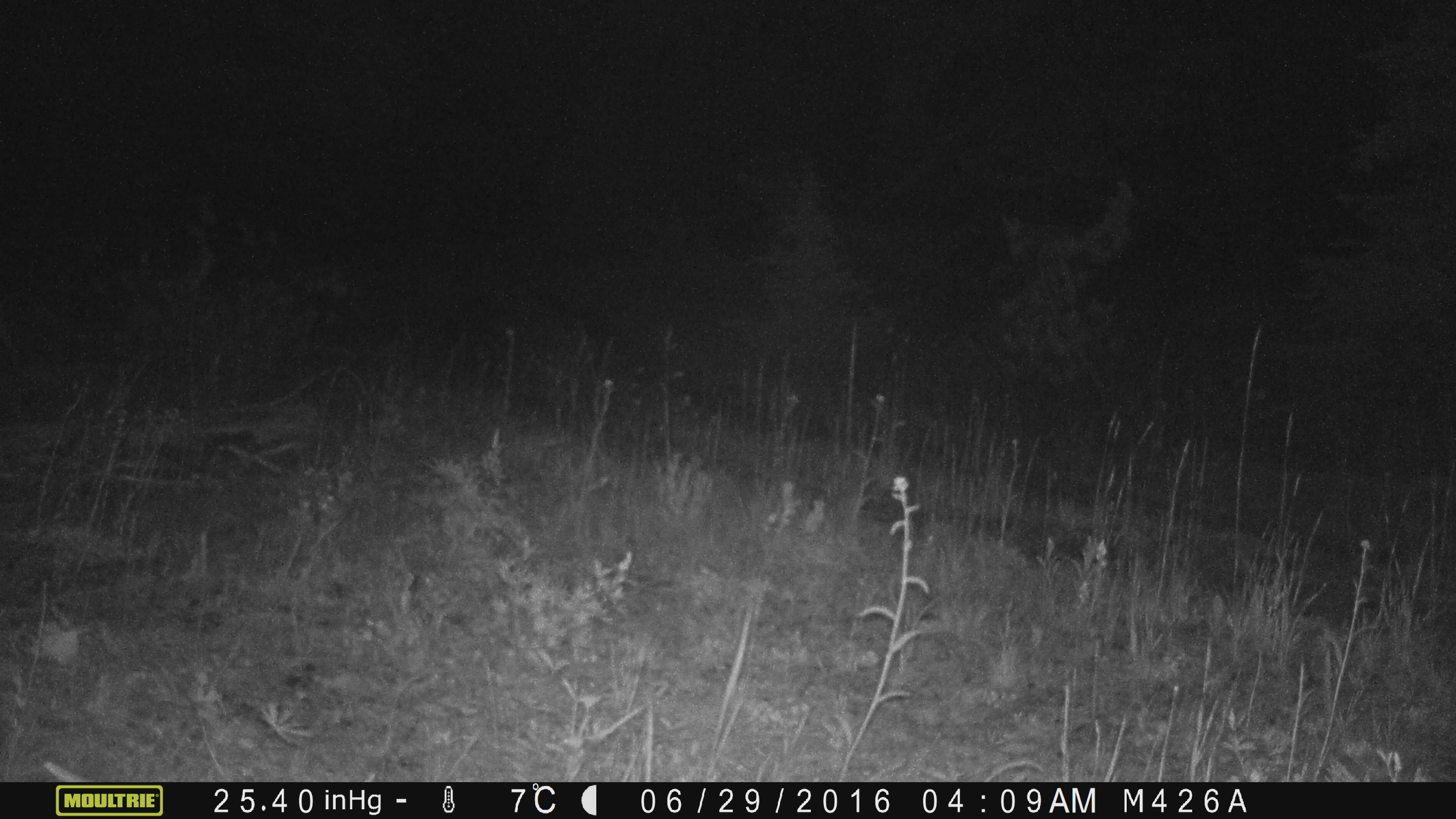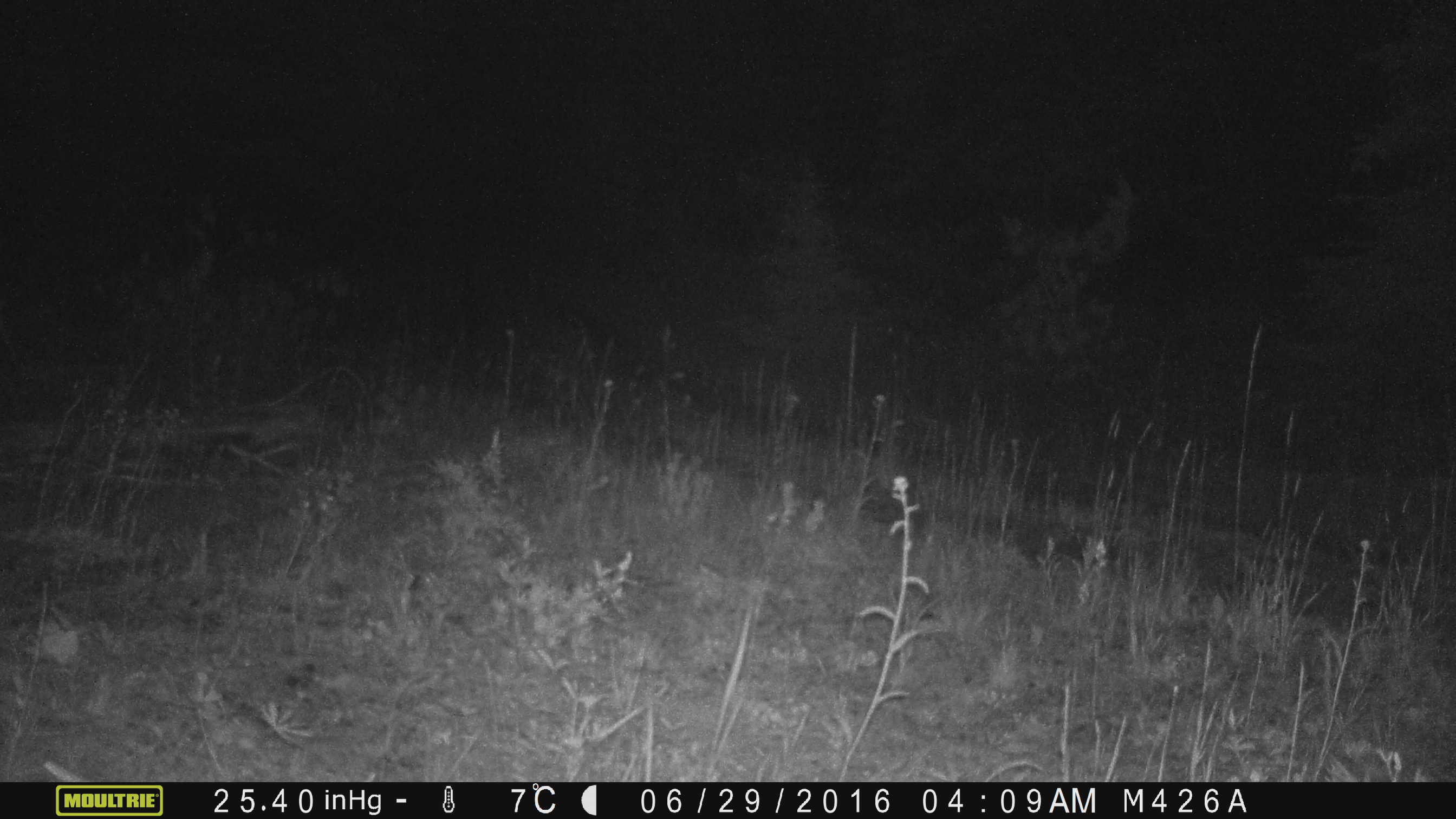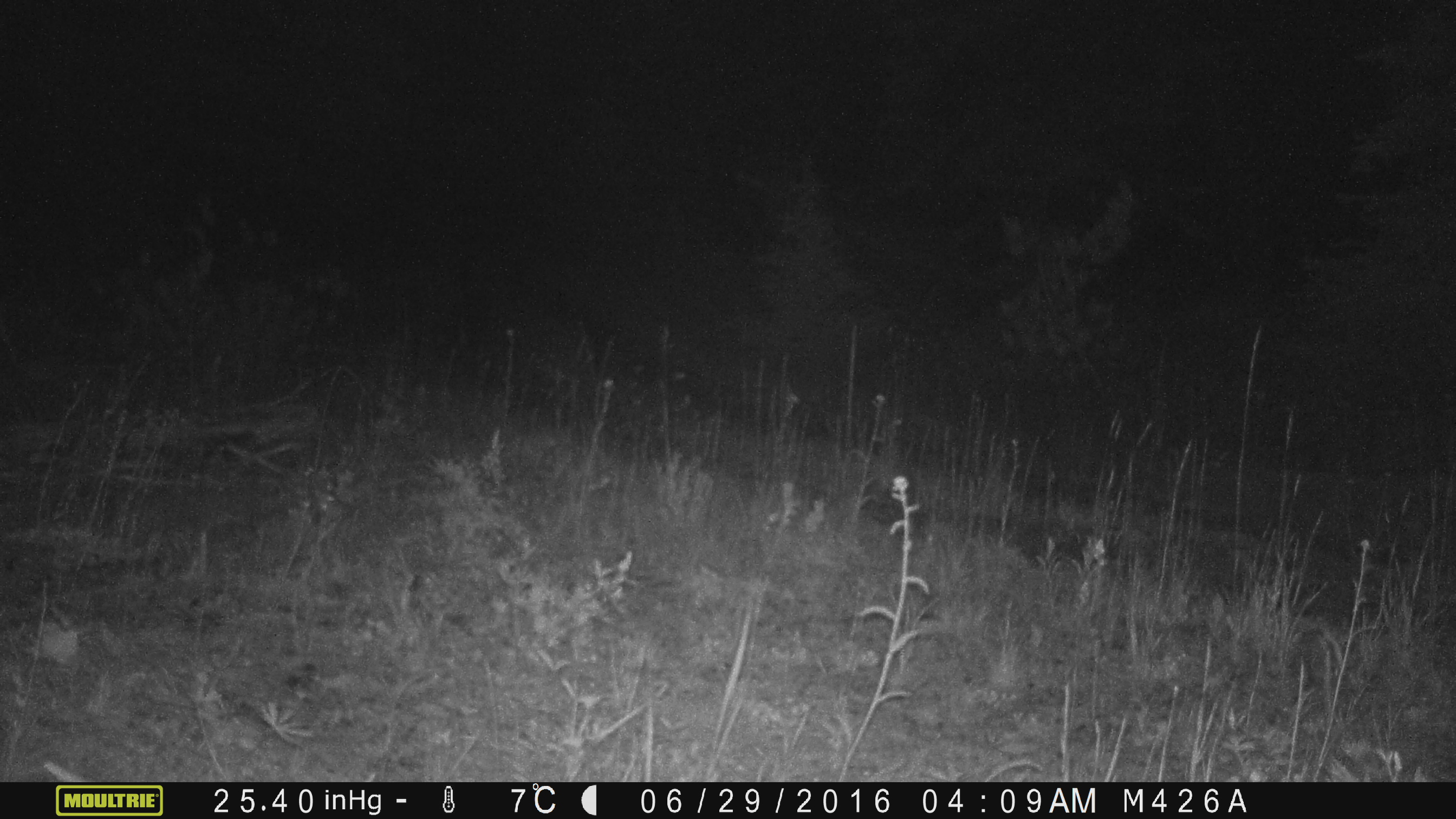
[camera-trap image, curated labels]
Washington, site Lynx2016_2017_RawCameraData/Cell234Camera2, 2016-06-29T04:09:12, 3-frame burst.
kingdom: Animalia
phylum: Chordata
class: Mammalia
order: Artiodactyla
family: Cervidae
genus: Odocoileus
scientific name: Odocoileus hemionus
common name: mule deer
Odocoileus hemionus (mule deer). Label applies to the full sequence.